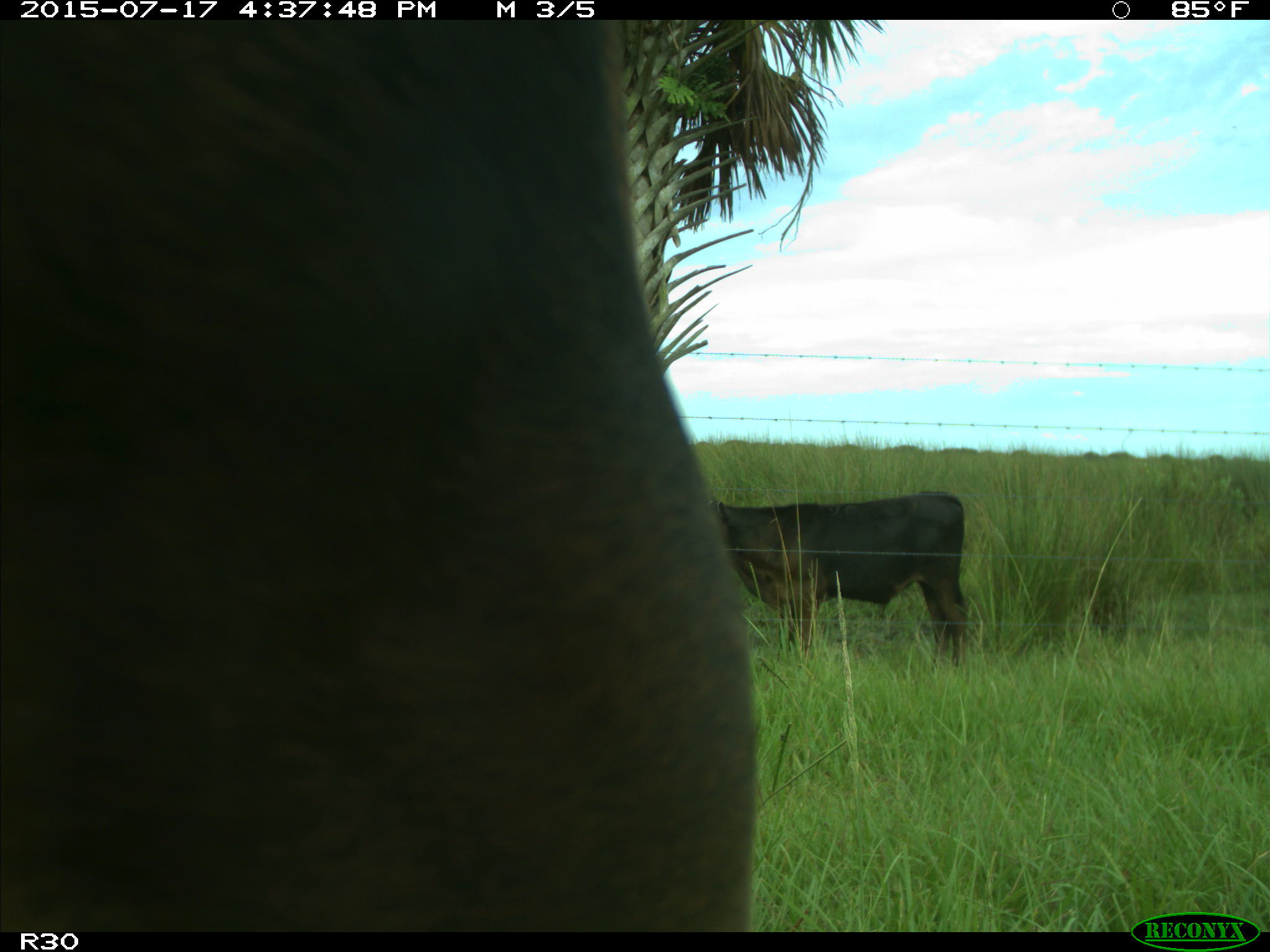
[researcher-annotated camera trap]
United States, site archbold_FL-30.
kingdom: Animalia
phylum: Chordata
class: Mammalia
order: Artiodactyla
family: Bovidae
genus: Bos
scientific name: Bos taurus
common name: domestic cow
Bos taurus (domestic cow).